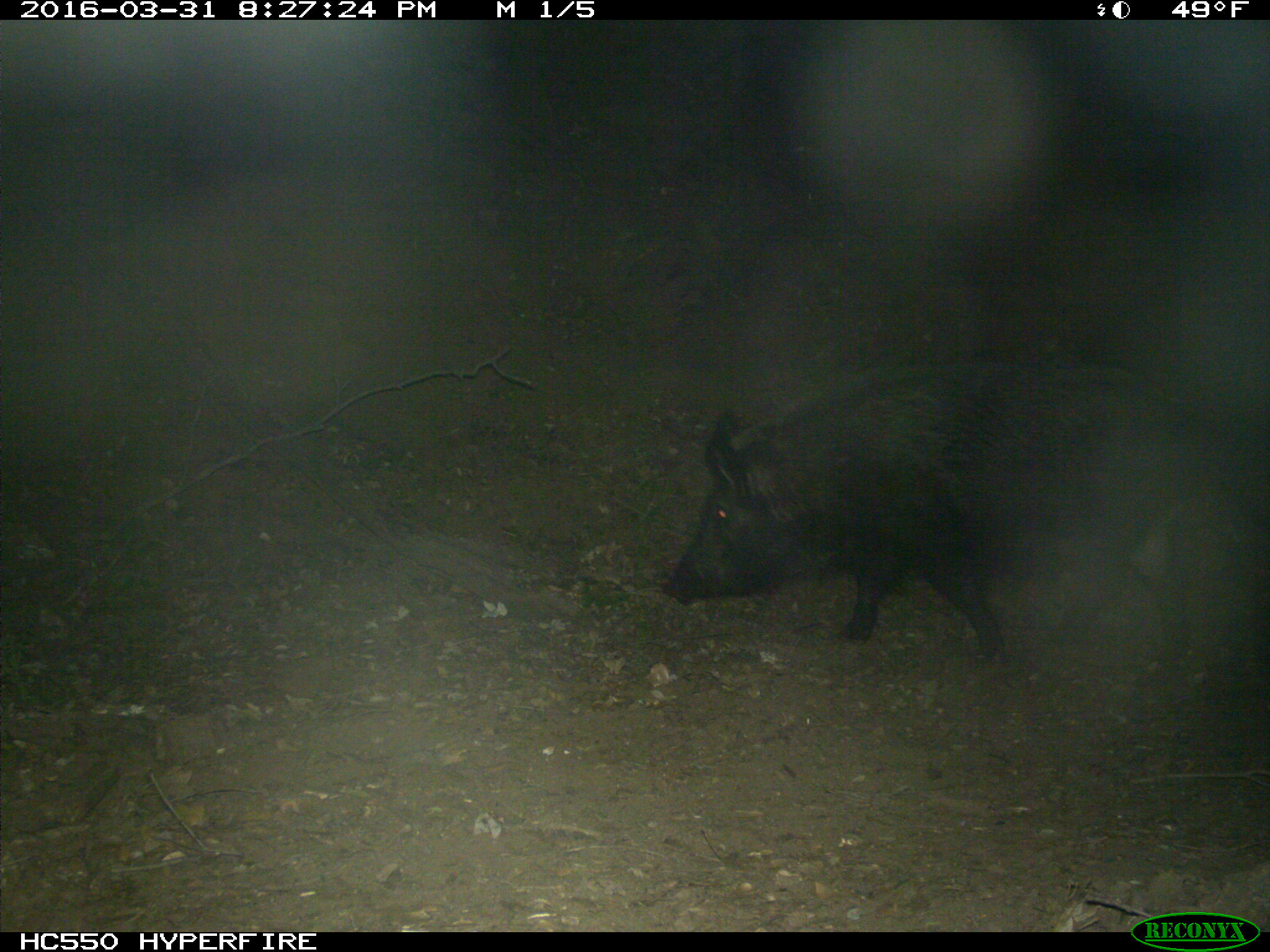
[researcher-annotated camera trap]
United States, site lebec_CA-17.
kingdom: Animalia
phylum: Chordata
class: Mammalia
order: Artiodactyla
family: Suidae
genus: Sus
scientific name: Sus scrofa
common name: wild boar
Sus scrofa (wild boar).